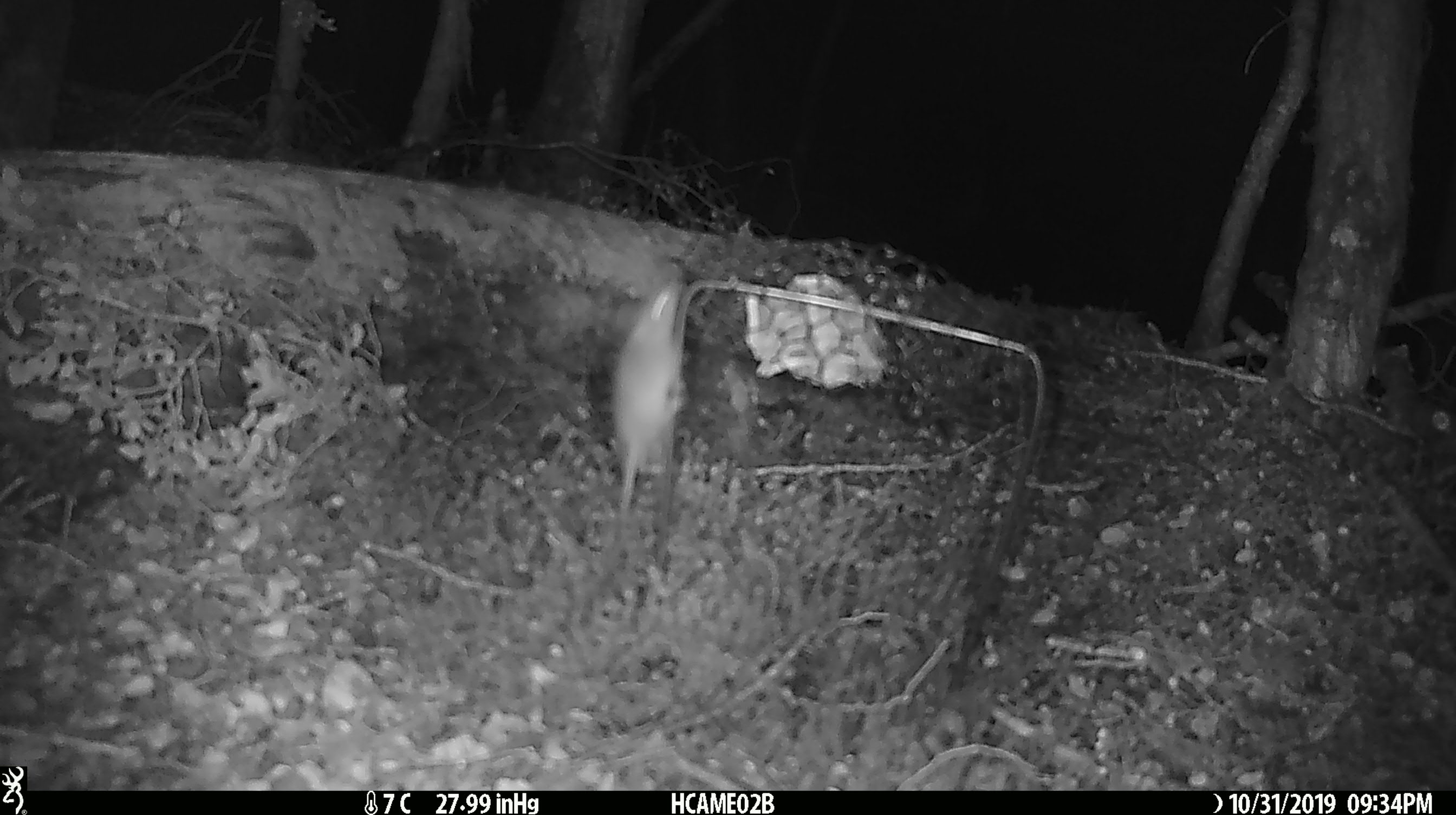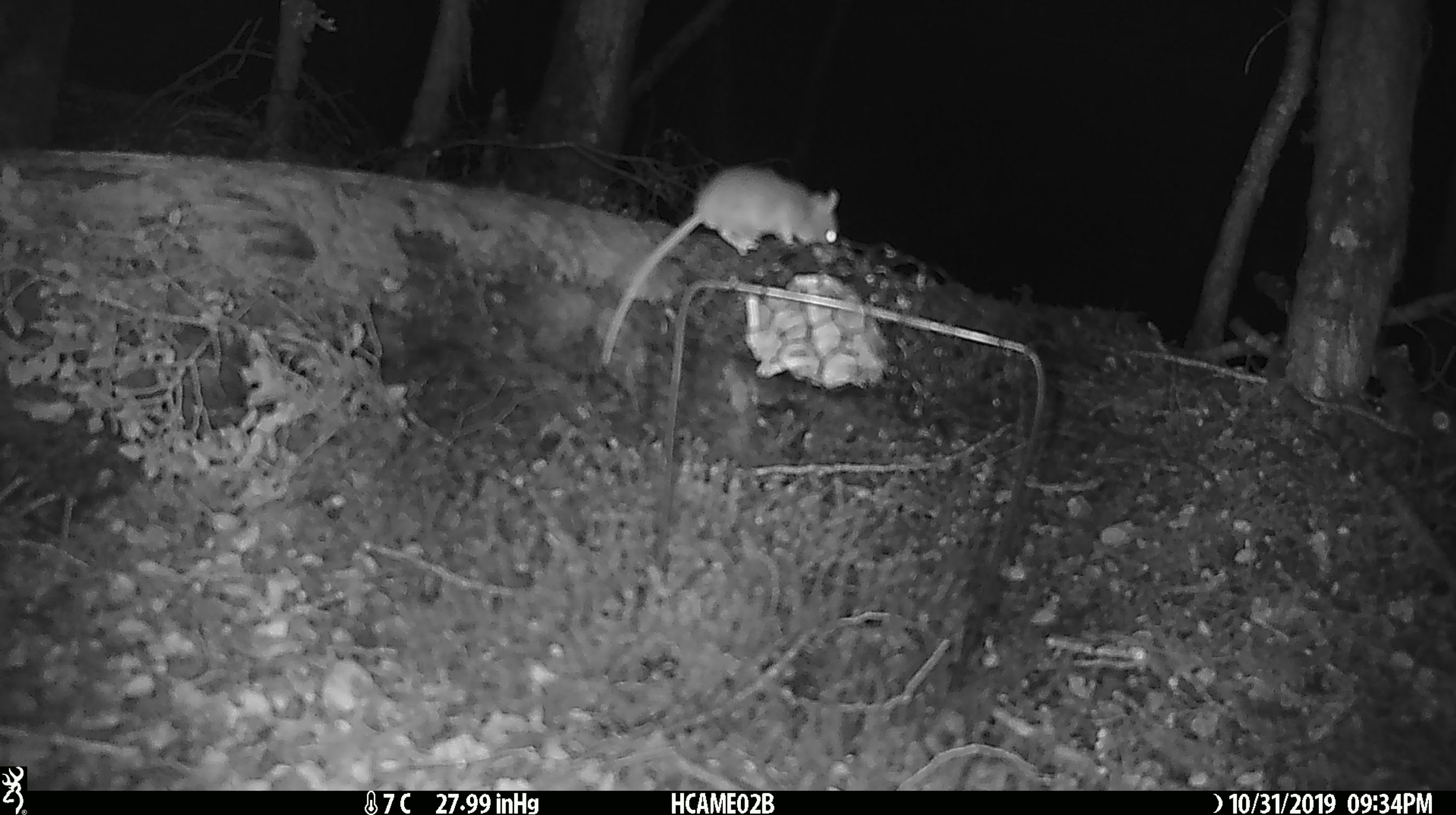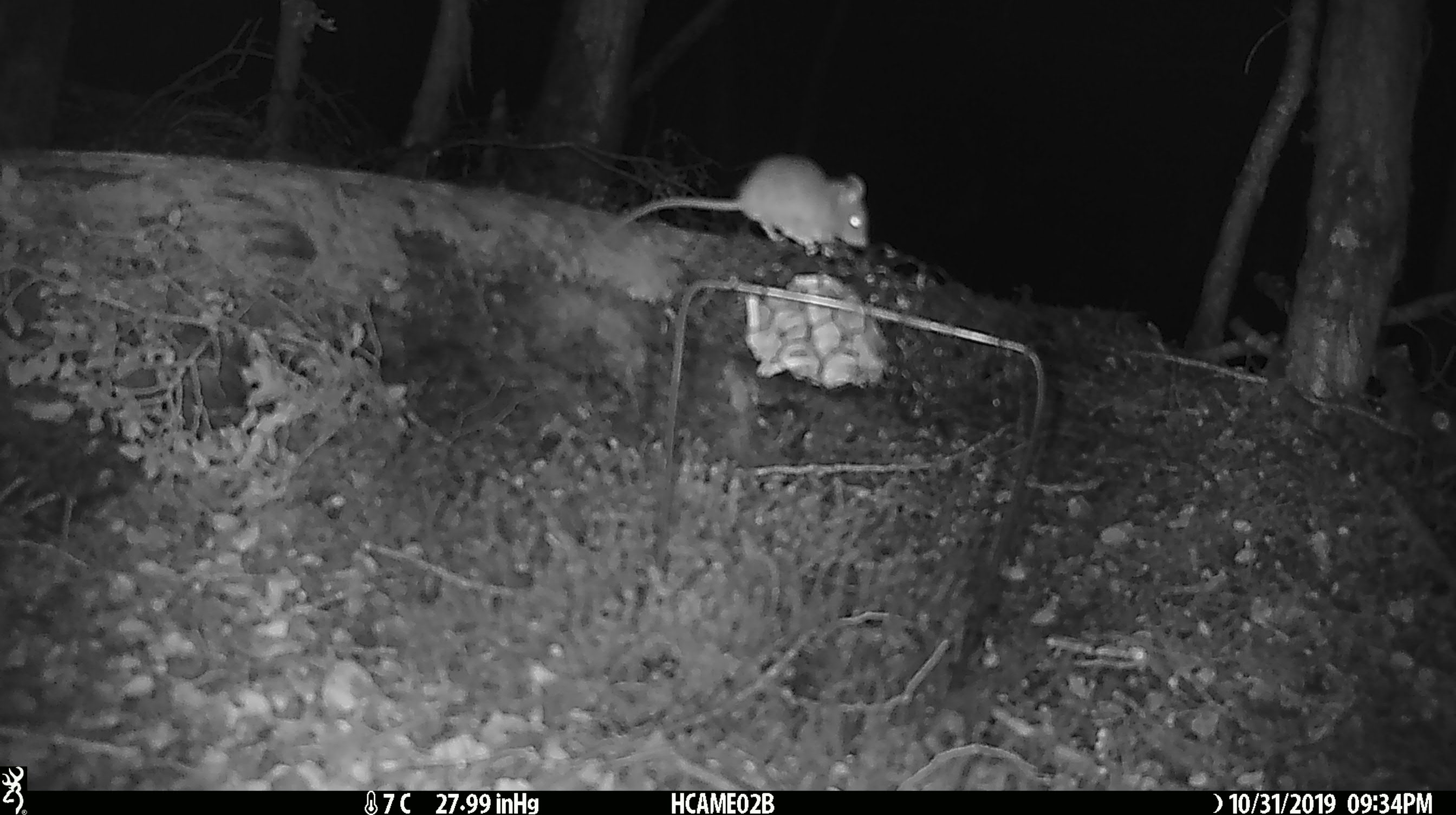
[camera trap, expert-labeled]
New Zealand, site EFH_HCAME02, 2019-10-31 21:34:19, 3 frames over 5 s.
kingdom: Animalia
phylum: Chordata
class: Mammalia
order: Rodentia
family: Muridae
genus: Mus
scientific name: Mus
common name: mouse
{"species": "mouse (Mus)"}